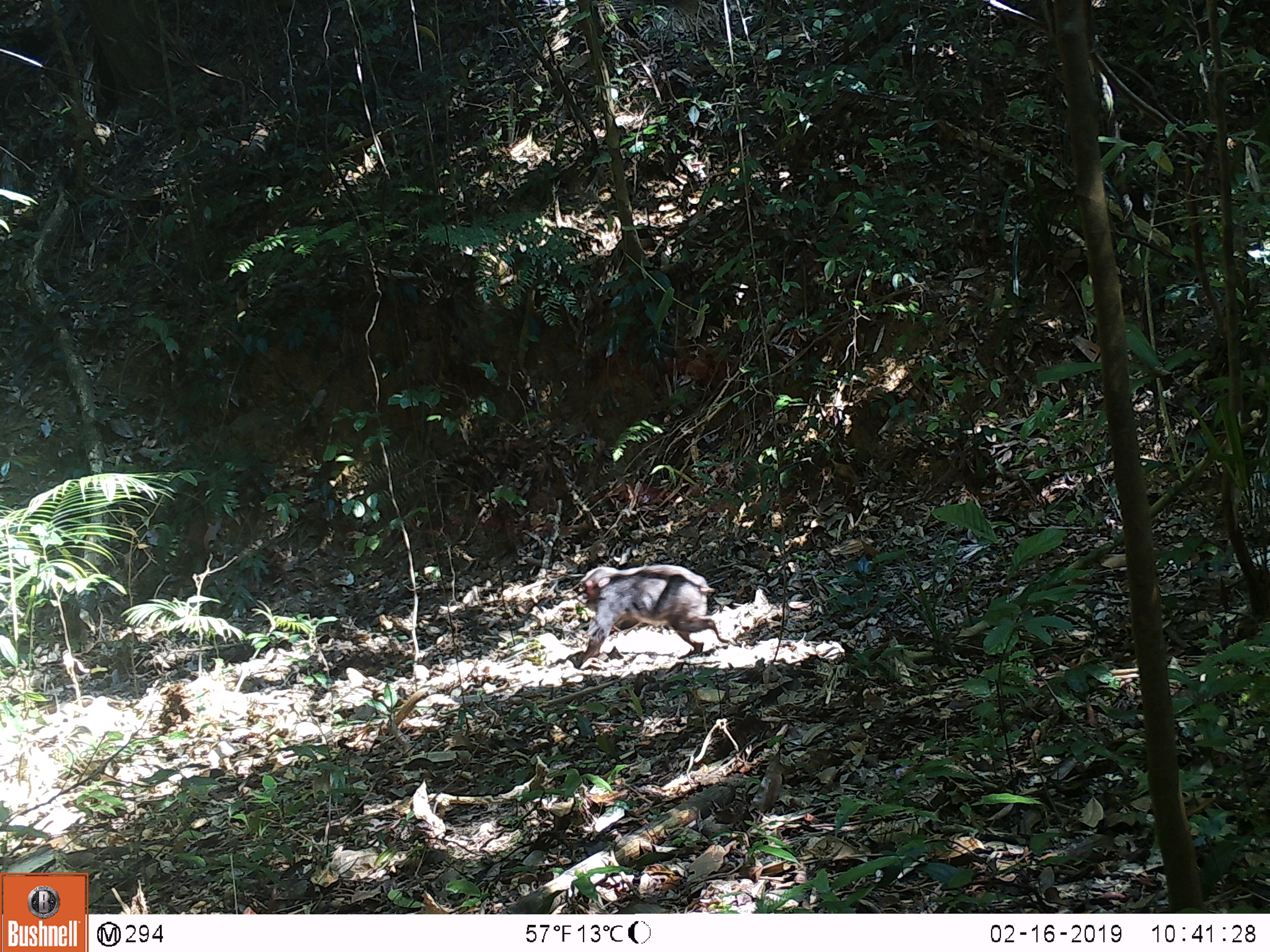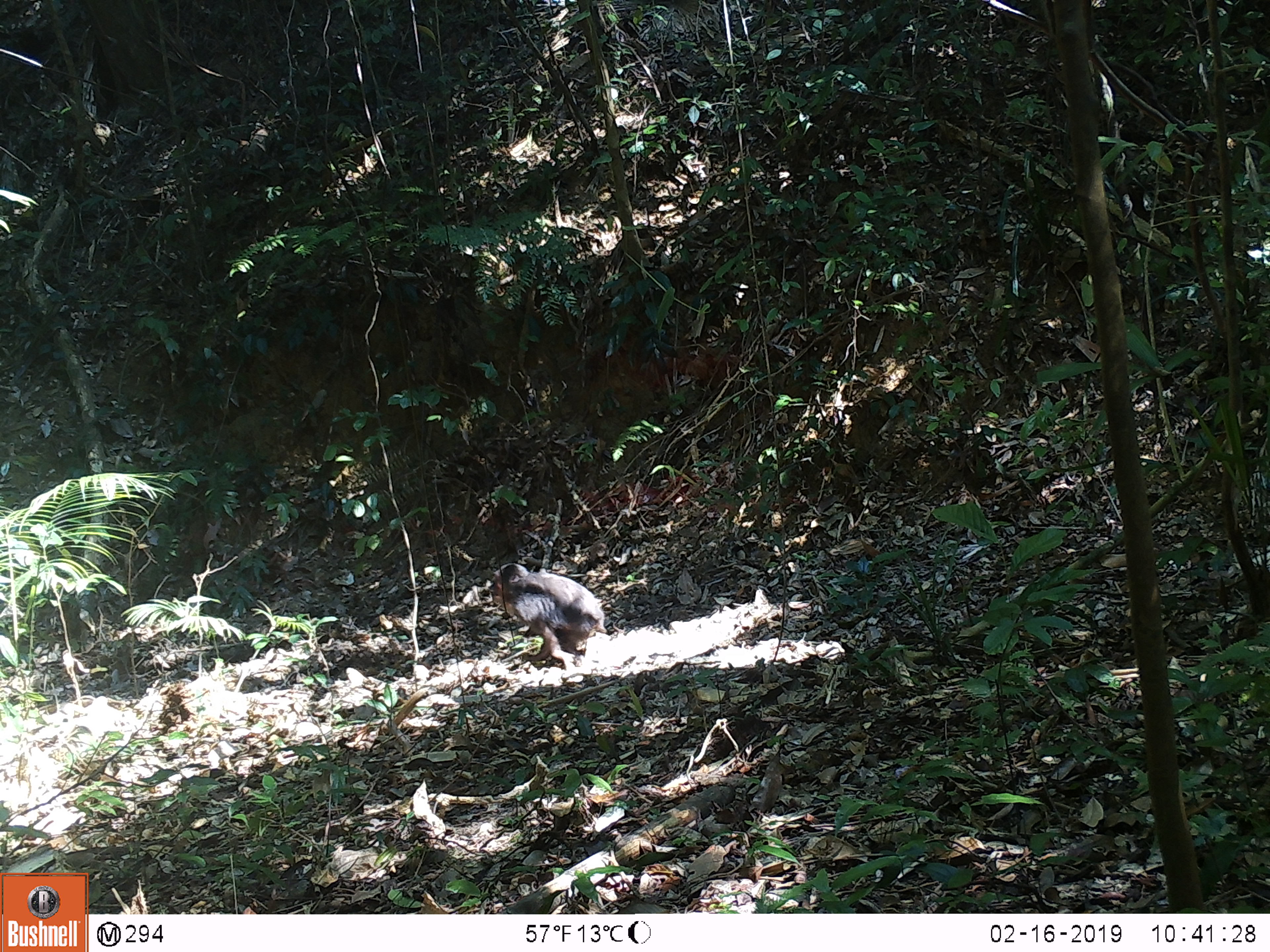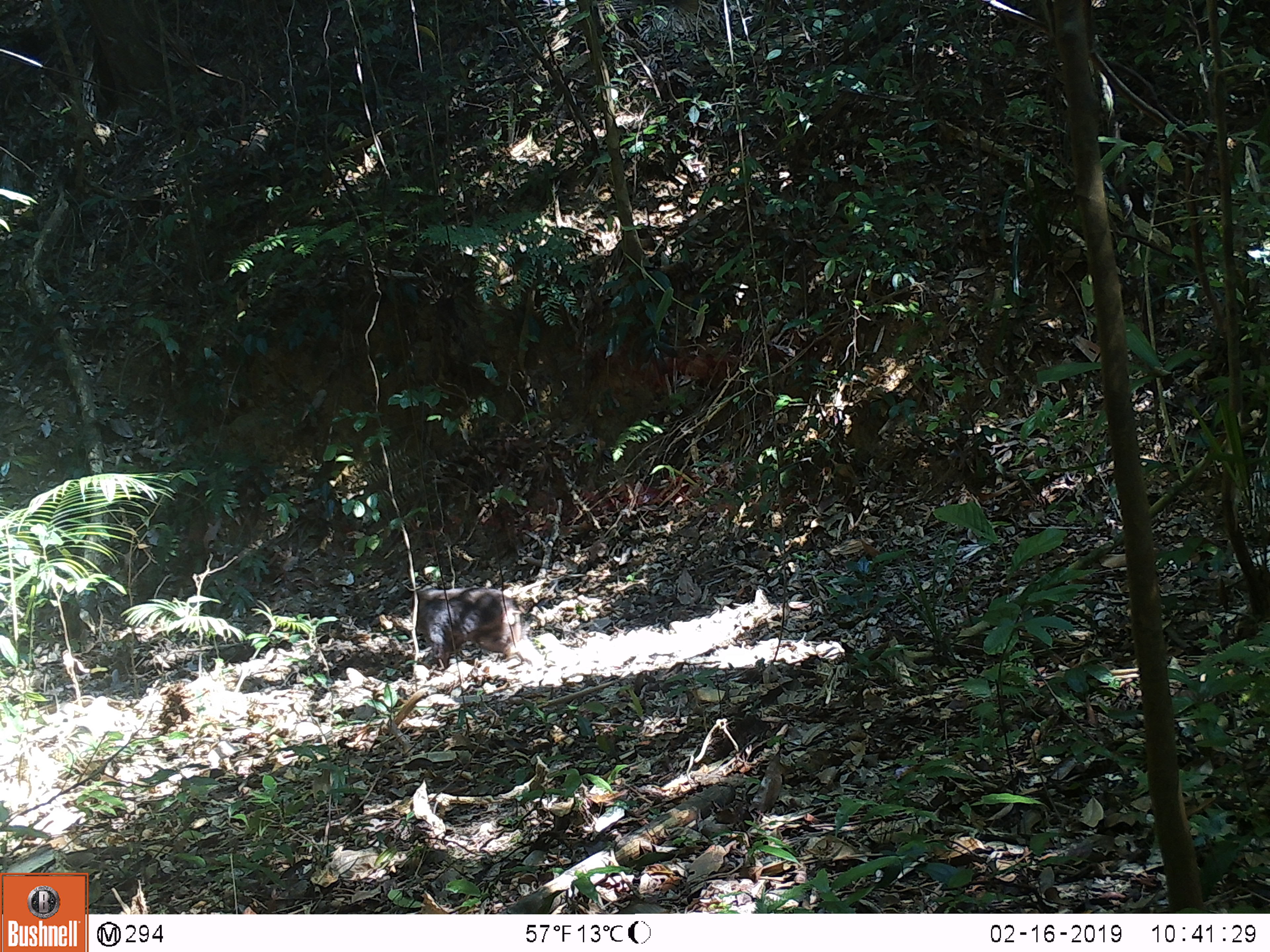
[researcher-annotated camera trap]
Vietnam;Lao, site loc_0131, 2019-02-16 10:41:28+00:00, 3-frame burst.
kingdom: Animalia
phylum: Chordata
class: Mammalia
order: Primates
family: Cercopithecidae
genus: Macaca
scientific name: Macaca arctoides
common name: stump-tailed macaque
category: stump tailed macaque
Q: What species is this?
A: Stump tailed macaque (stump-tailed macaque) (Macaca arctoides).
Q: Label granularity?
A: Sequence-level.